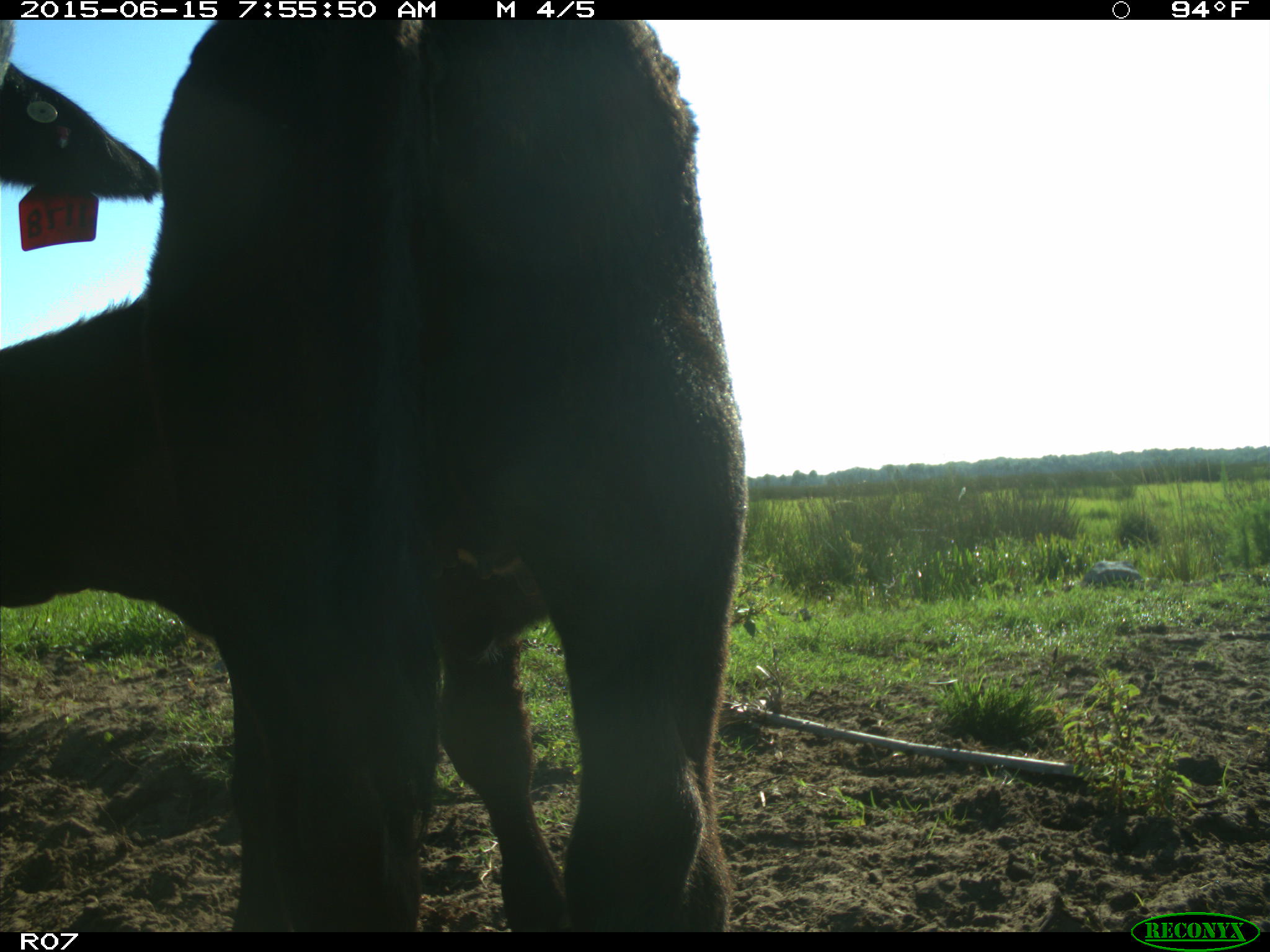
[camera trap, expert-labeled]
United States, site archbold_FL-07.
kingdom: Animalia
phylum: Chordata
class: Mammalia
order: Artiodactyla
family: Bovidae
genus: Bos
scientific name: Bos taurus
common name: domestic cow